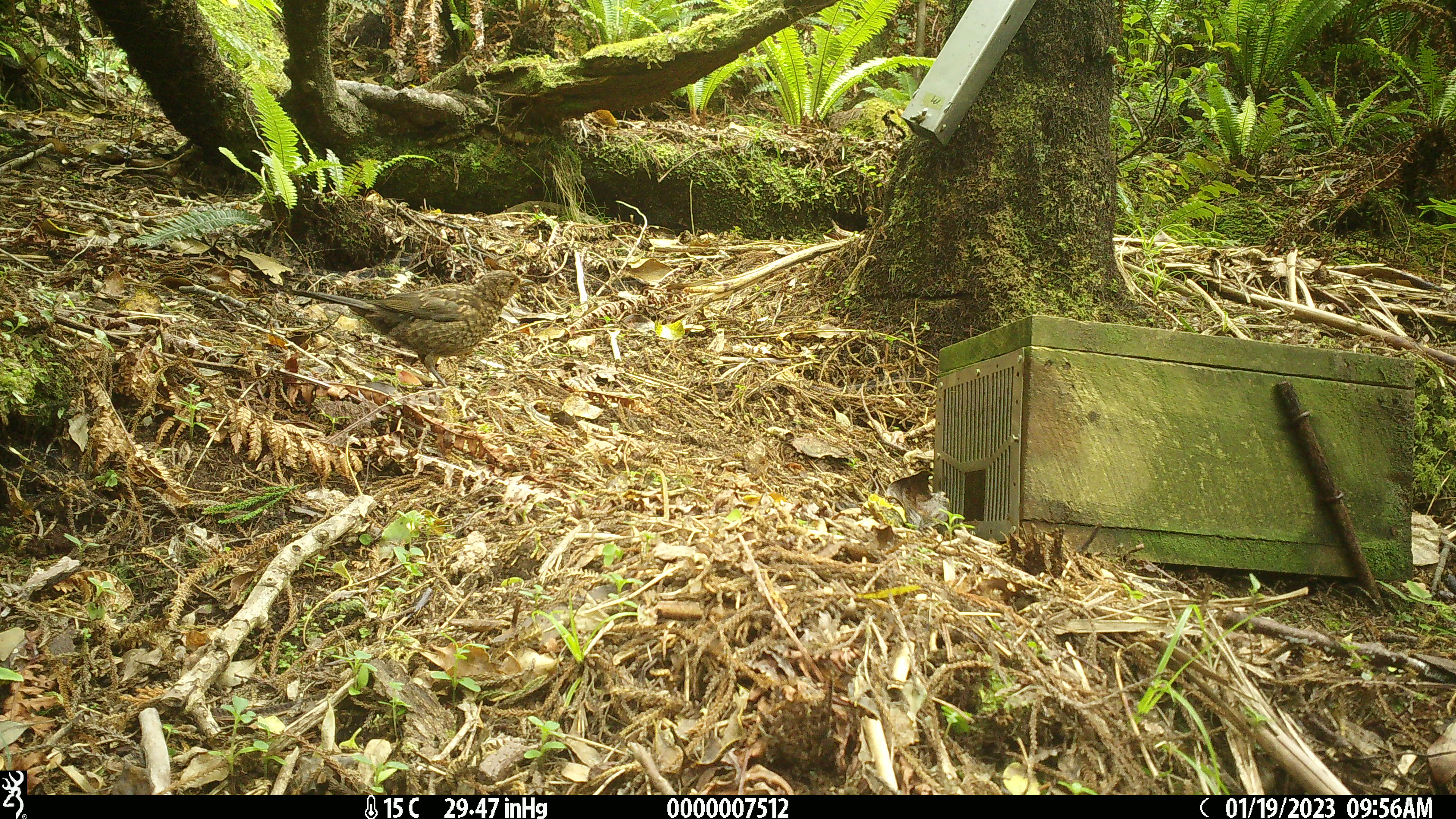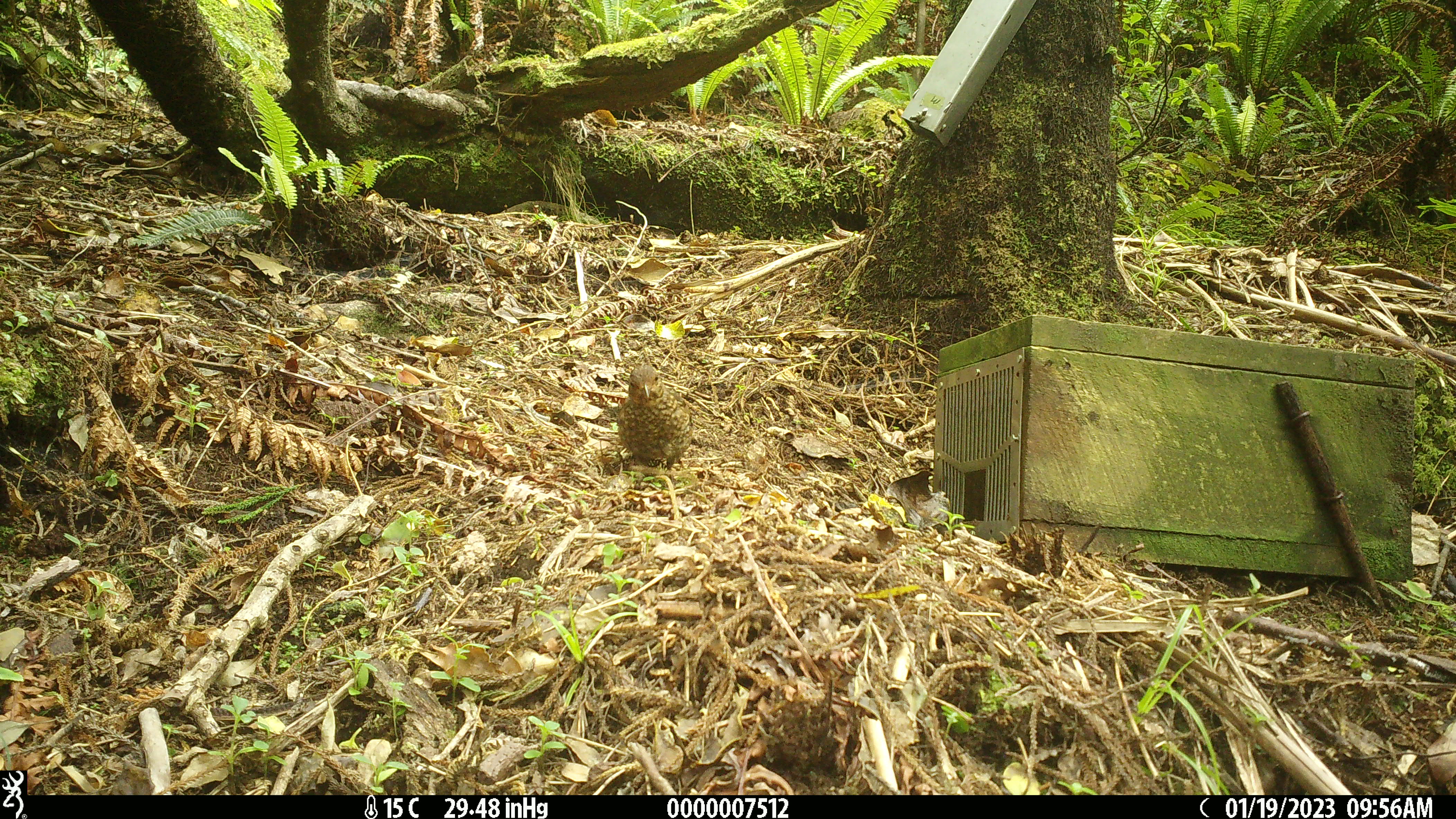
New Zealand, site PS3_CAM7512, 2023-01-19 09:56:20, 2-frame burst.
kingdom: Animalia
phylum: Chordata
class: Aves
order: Passeriformes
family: Turdidae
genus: Turdus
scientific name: Turdus merula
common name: eurasian blackbird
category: blackbird